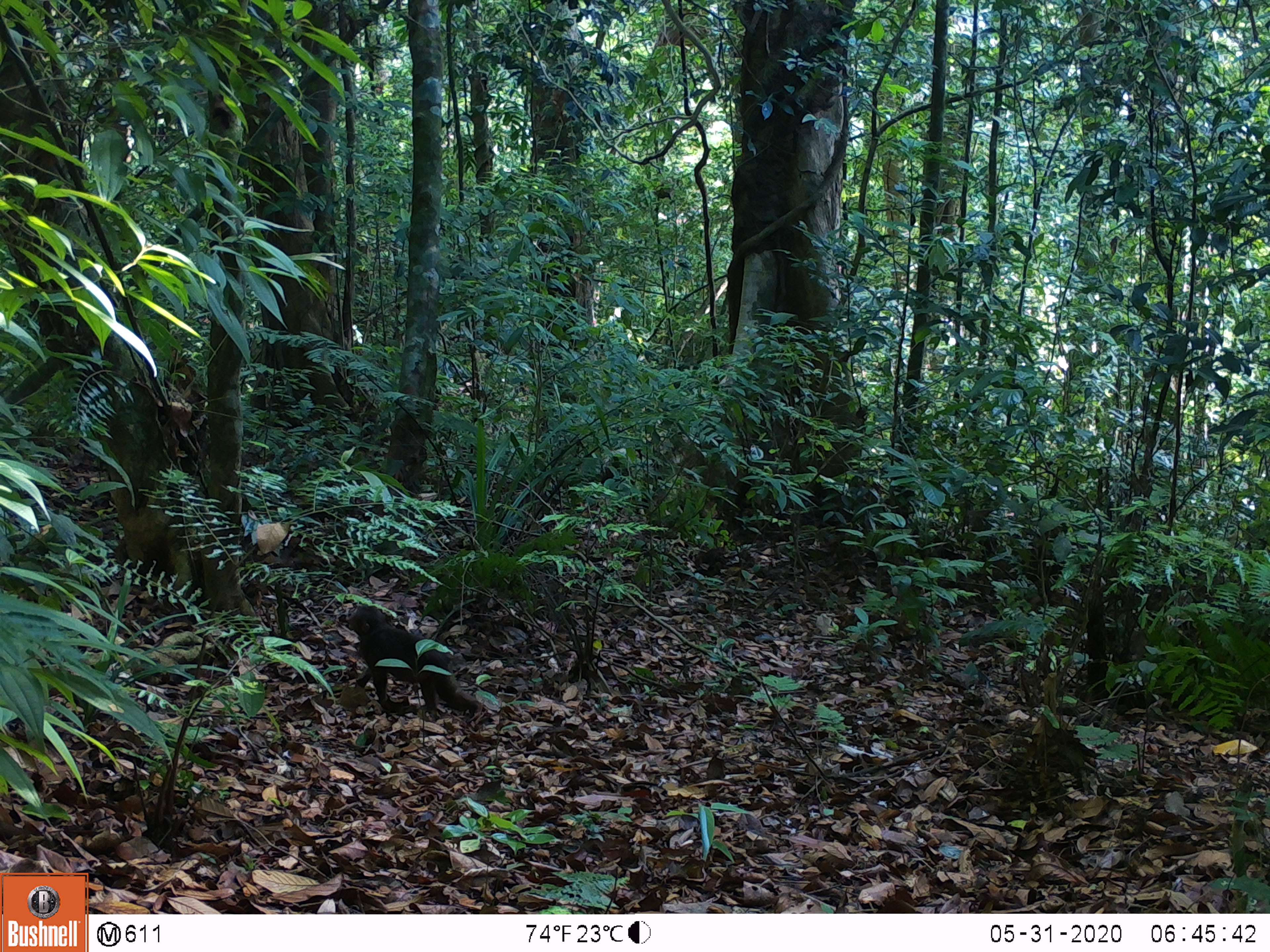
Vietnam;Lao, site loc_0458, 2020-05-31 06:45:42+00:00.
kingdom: Animalia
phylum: Chordata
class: Mammalia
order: Primates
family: Cercopithecidae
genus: Macaca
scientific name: Macaca arctoides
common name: stump-tailed macaque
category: stump tailed macaque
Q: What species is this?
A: Stump tailed macaque (stump-tailed macaque) (Macaca arctoides).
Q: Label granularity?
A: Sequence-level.